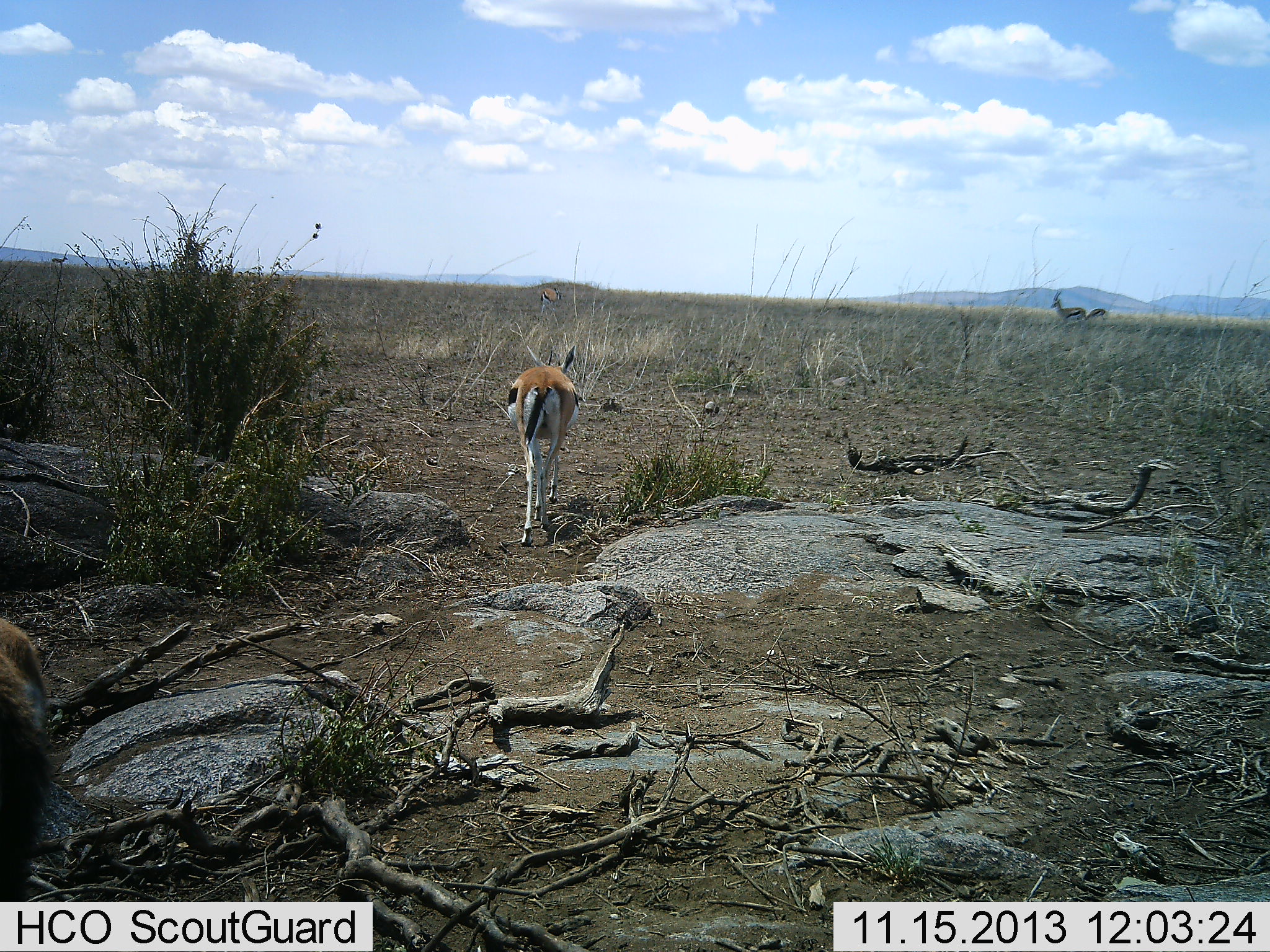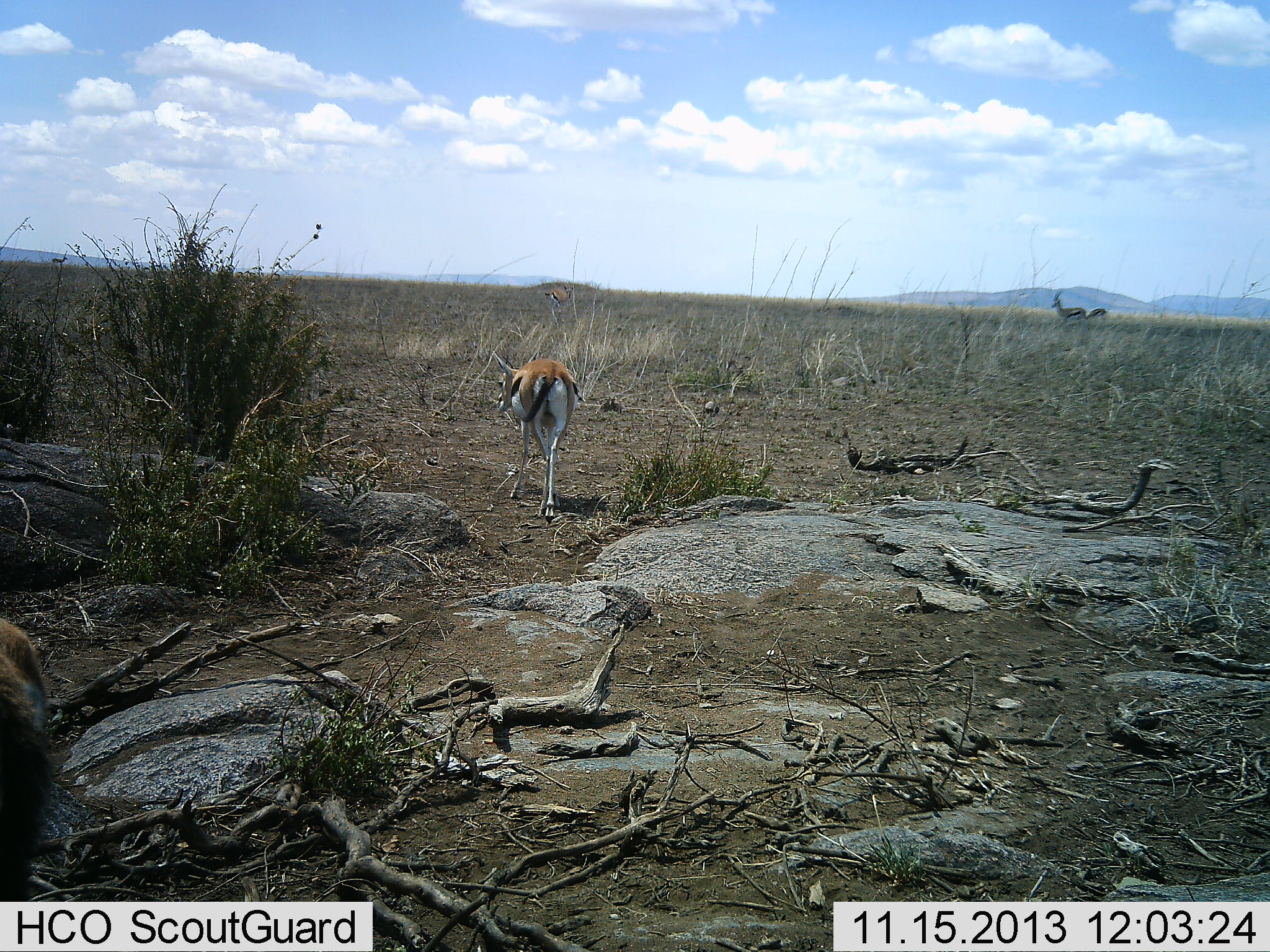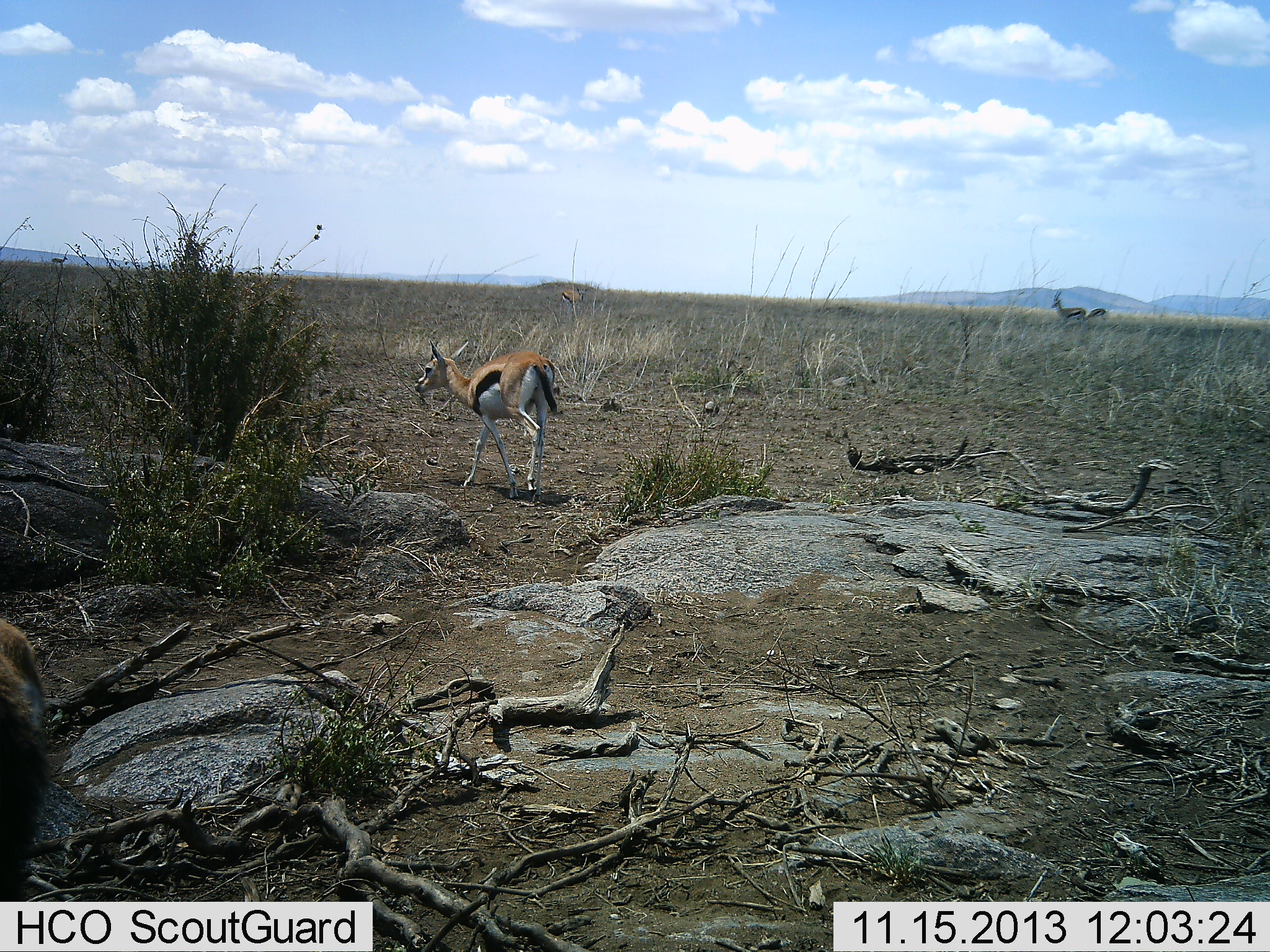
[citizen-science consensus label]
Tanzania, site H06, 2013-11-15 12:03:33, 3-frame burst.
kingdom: Animalia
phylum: Chordata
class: Mammalia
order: Artiodactyla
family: Bovidae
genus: Eudorcas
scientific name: Eudorcas thomsonii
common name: thomson's gazelle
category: gazellethomsons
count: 3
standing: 45%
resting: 3%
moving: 85%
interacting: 0%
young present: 10%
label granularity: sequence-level